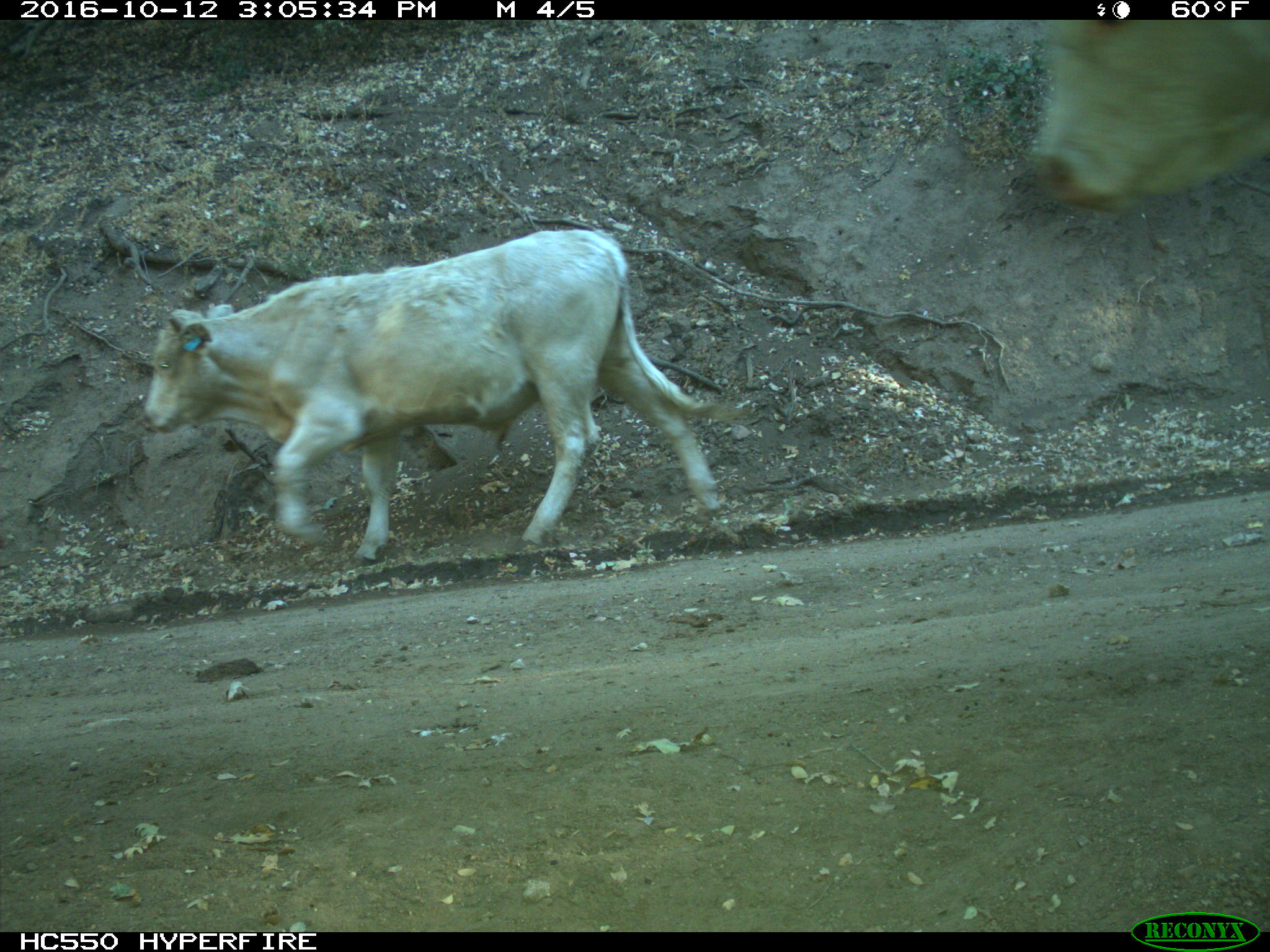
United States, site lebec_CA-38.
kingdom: Animalia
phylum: Chordata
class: Mammalia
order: Artiodactyla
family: Bovidae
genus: Bos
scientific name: Bos taurus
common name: domestic cow